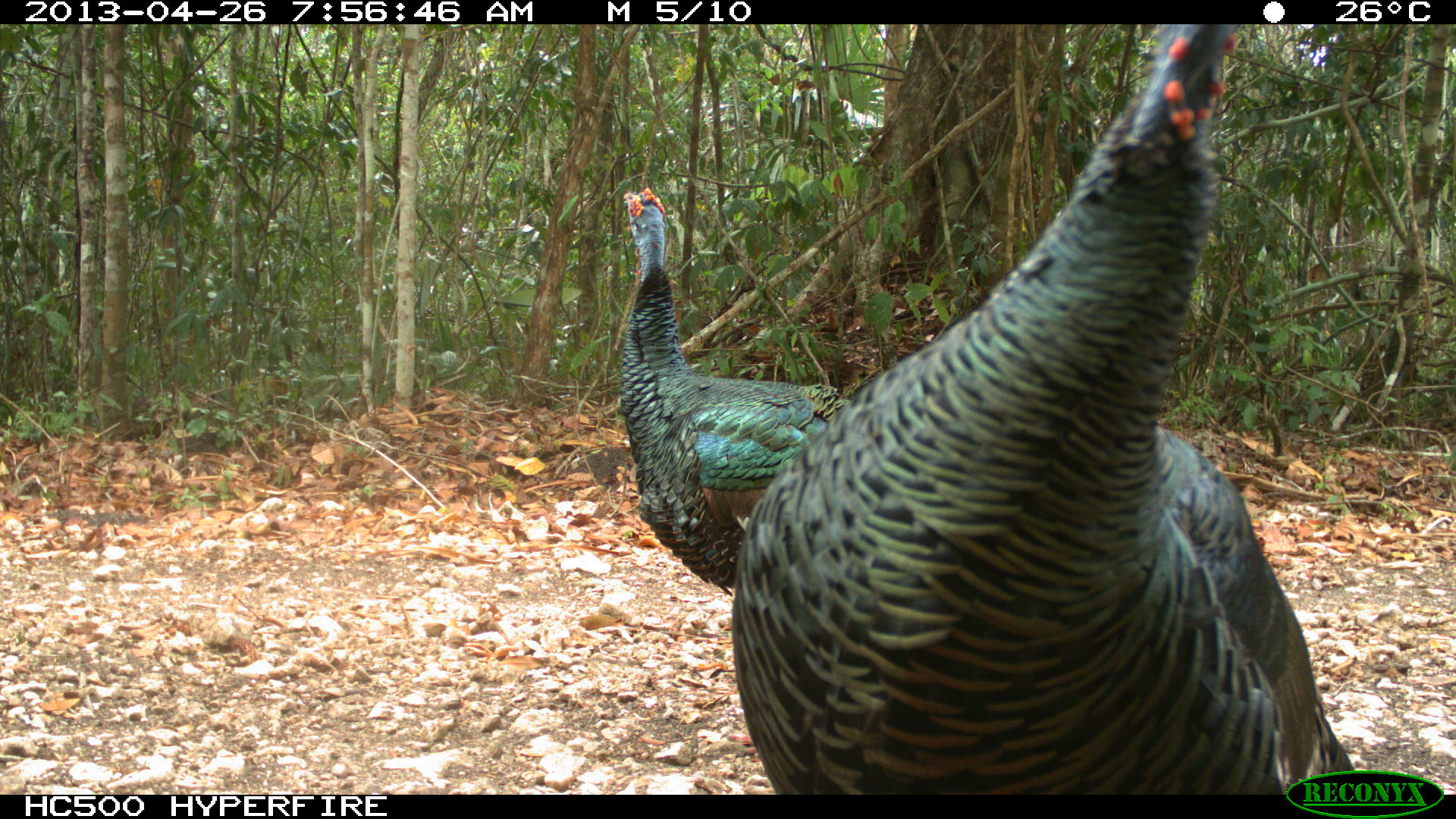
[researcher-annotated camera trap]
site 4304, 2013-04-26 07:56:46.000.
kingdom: Animalia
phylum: Chordata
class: Aves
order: Galliformes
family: Phasianidae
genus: Meleagris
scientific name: Meleagris ocellata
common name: ocellated turkey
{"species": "Meleagris ocellata (ocellated turkey)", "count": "3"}